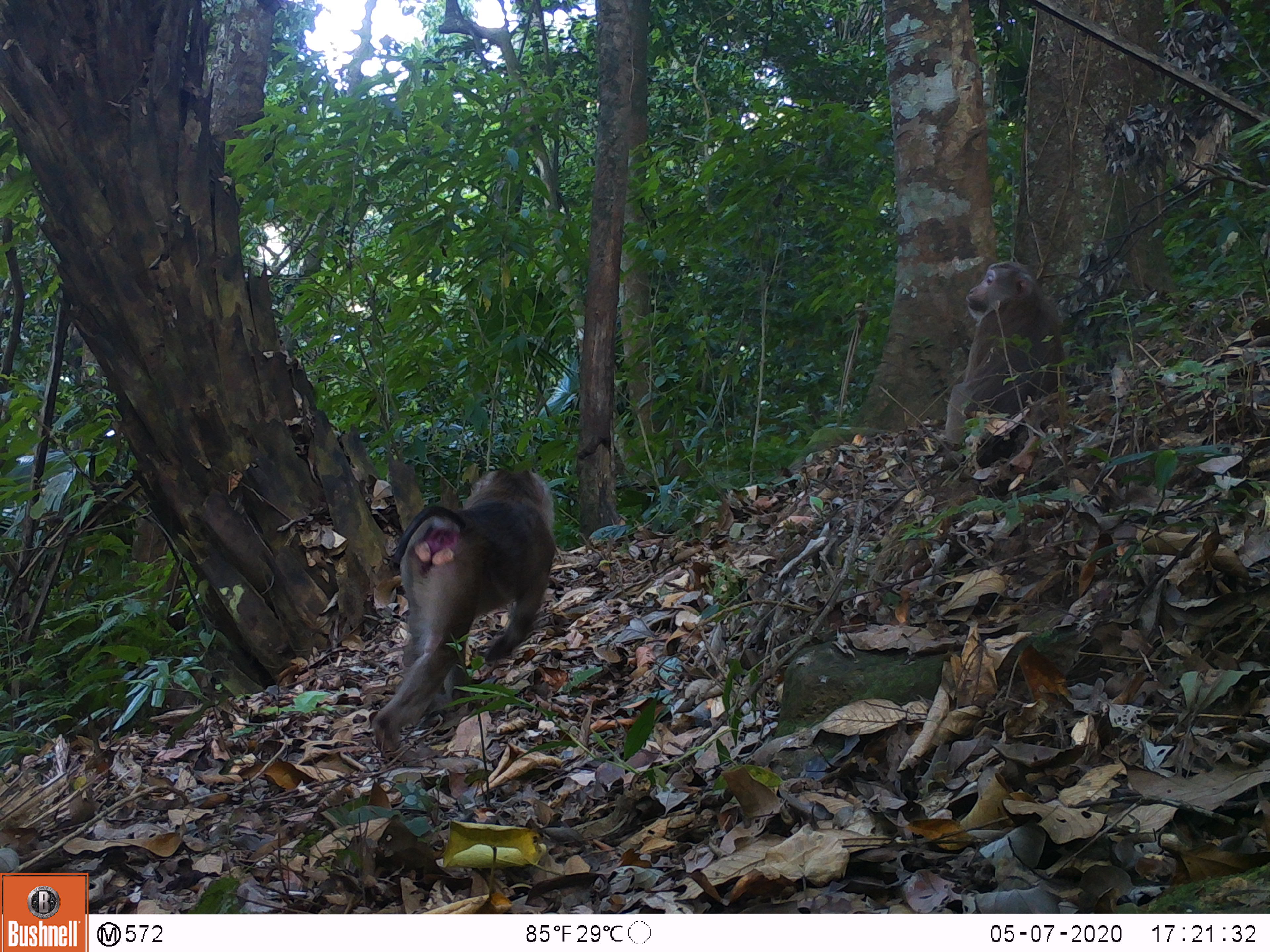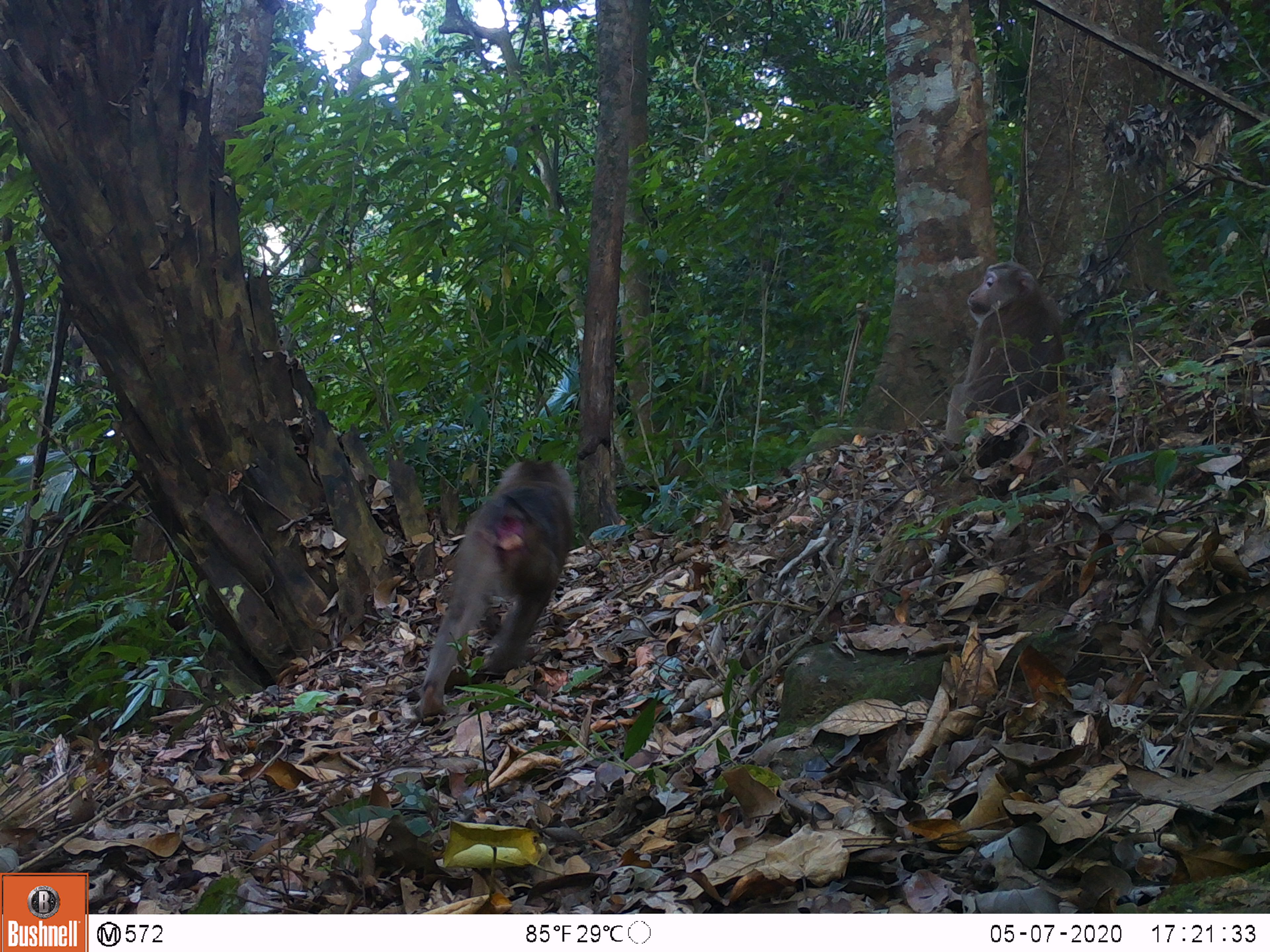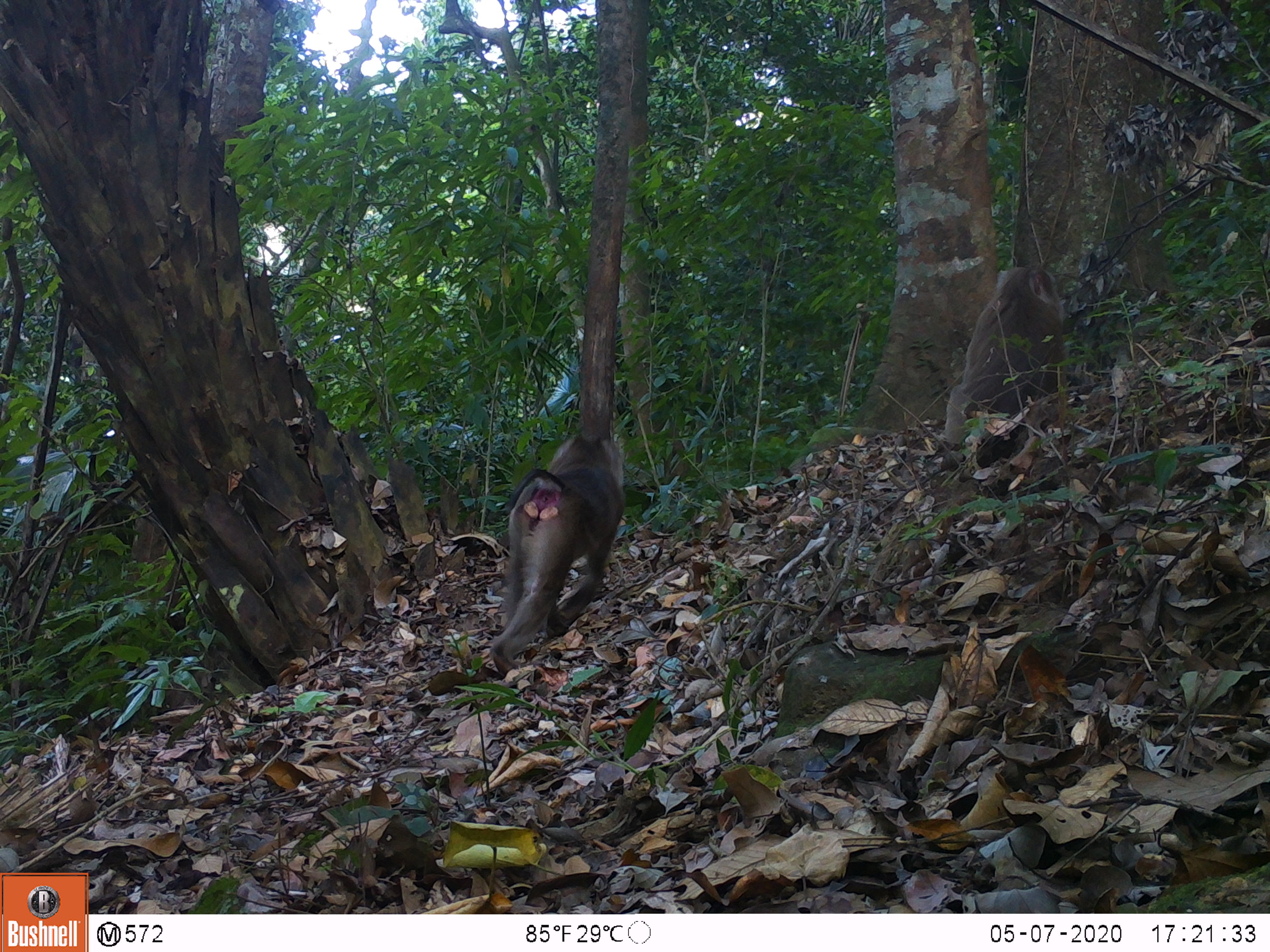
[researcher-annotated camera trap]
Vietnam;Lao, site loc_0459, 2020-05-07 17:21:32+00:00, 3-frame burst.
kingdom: Animalia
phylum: Chordata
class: Mammalia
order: Primates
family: Cercopithecidae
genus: Macaca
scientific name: Macaca nemestrina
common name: pig-tailed macaque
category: pig tailed macaque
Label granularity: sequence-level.